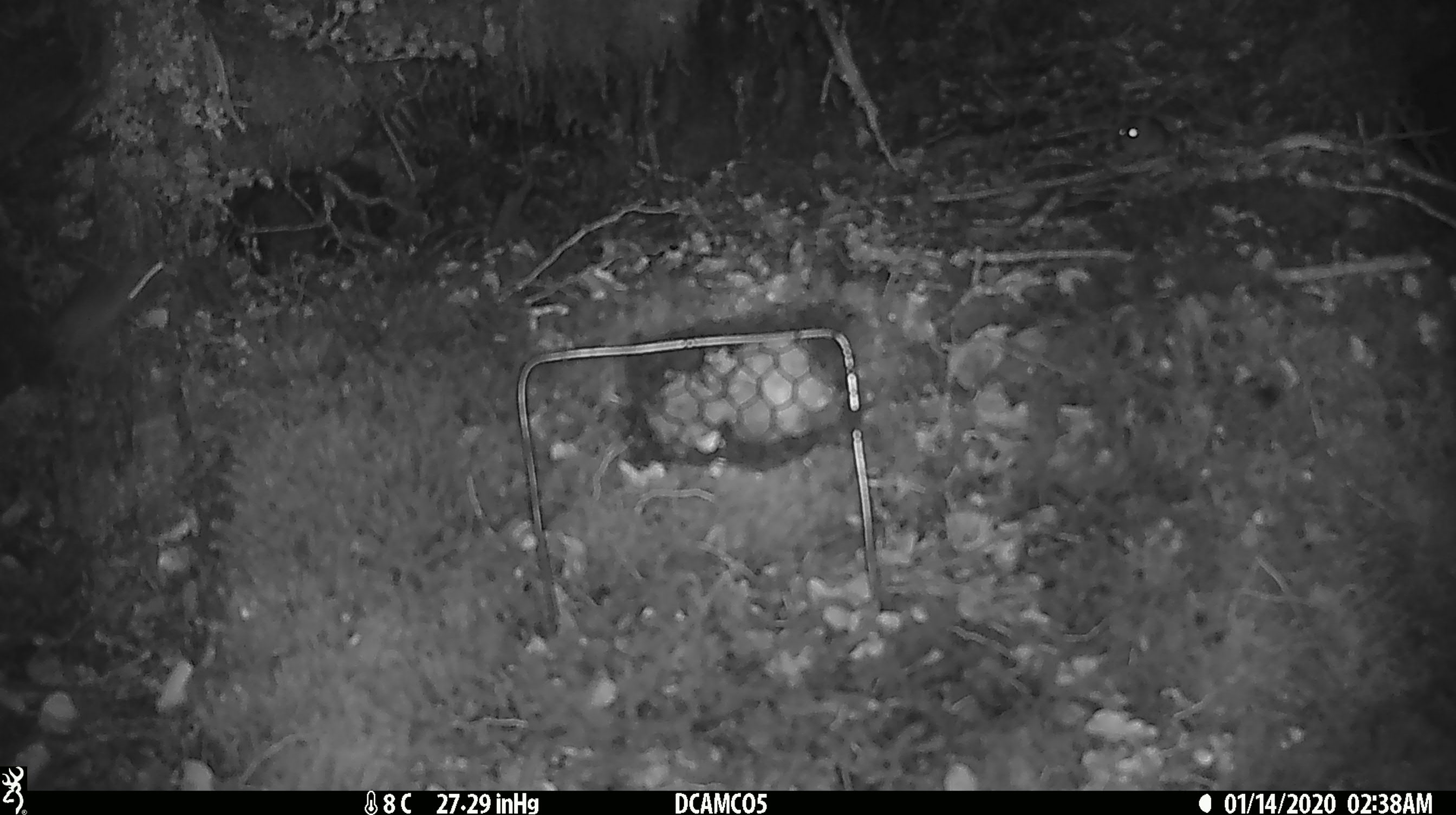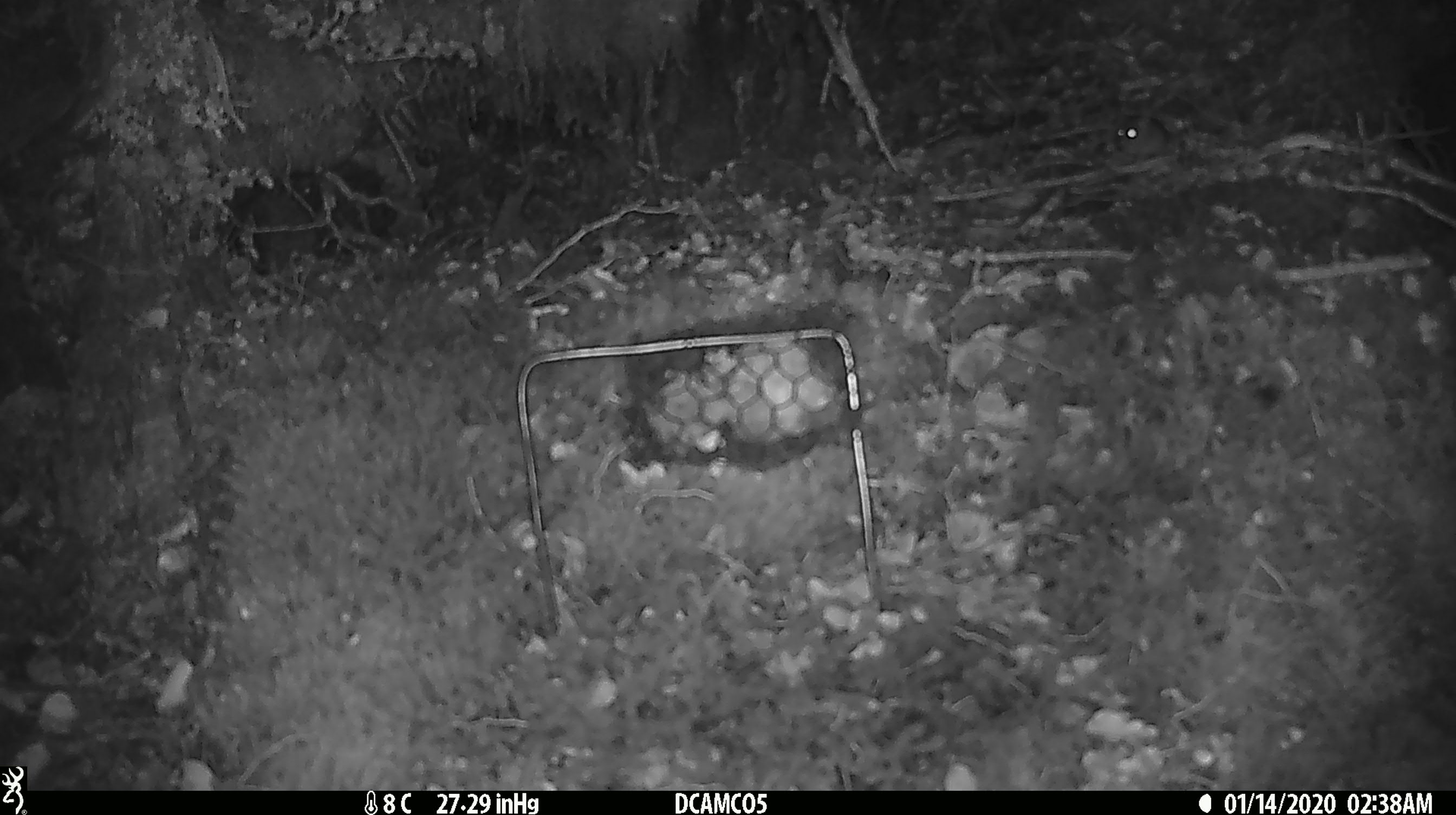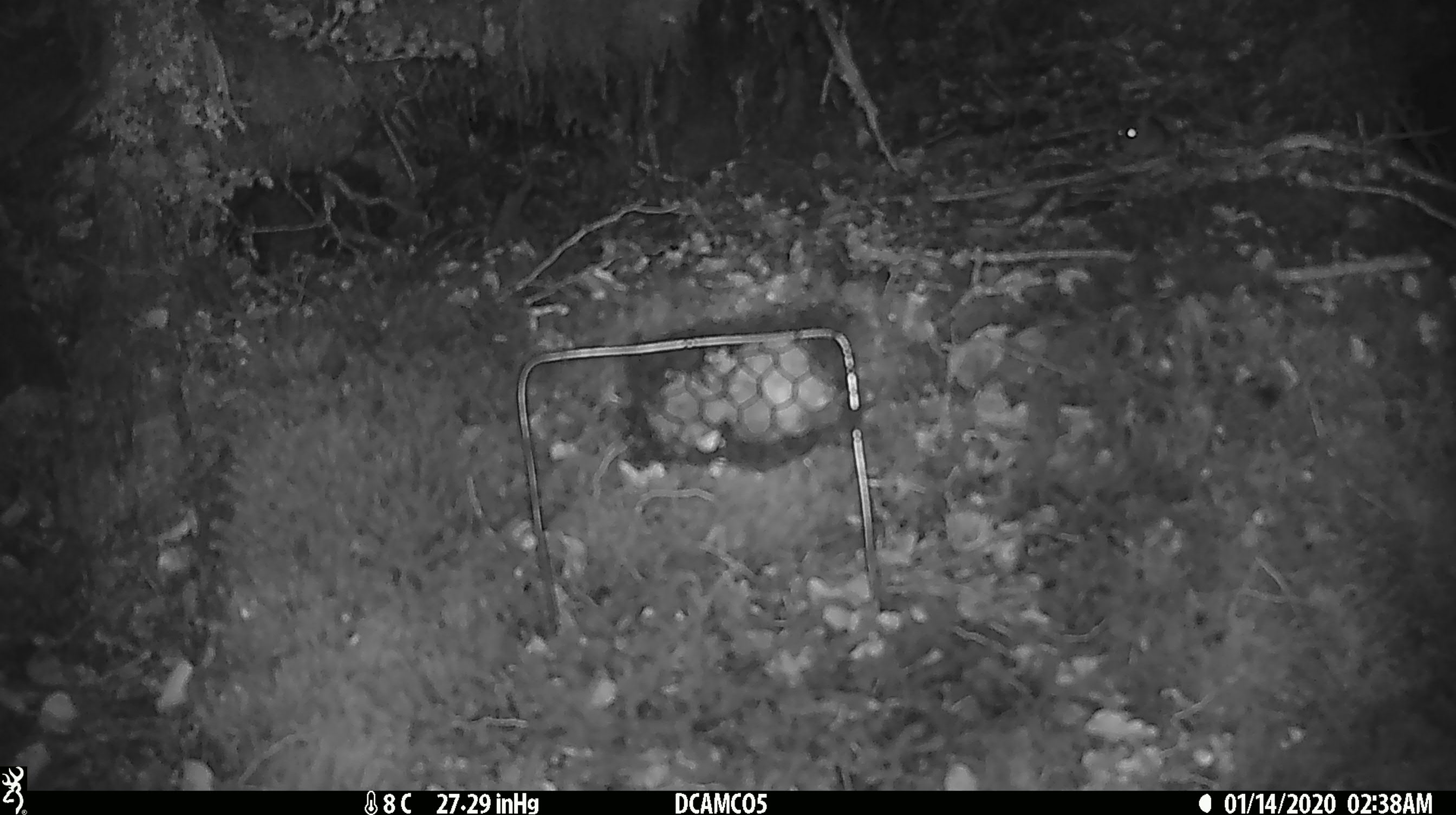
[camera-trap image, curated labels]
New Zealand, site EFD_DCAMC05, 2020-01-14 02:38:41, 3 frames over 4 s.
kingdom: Animalia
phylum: Chordata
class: Mammalia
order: Rodentia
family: Muridae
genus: Mus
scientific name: Mus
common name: mouse